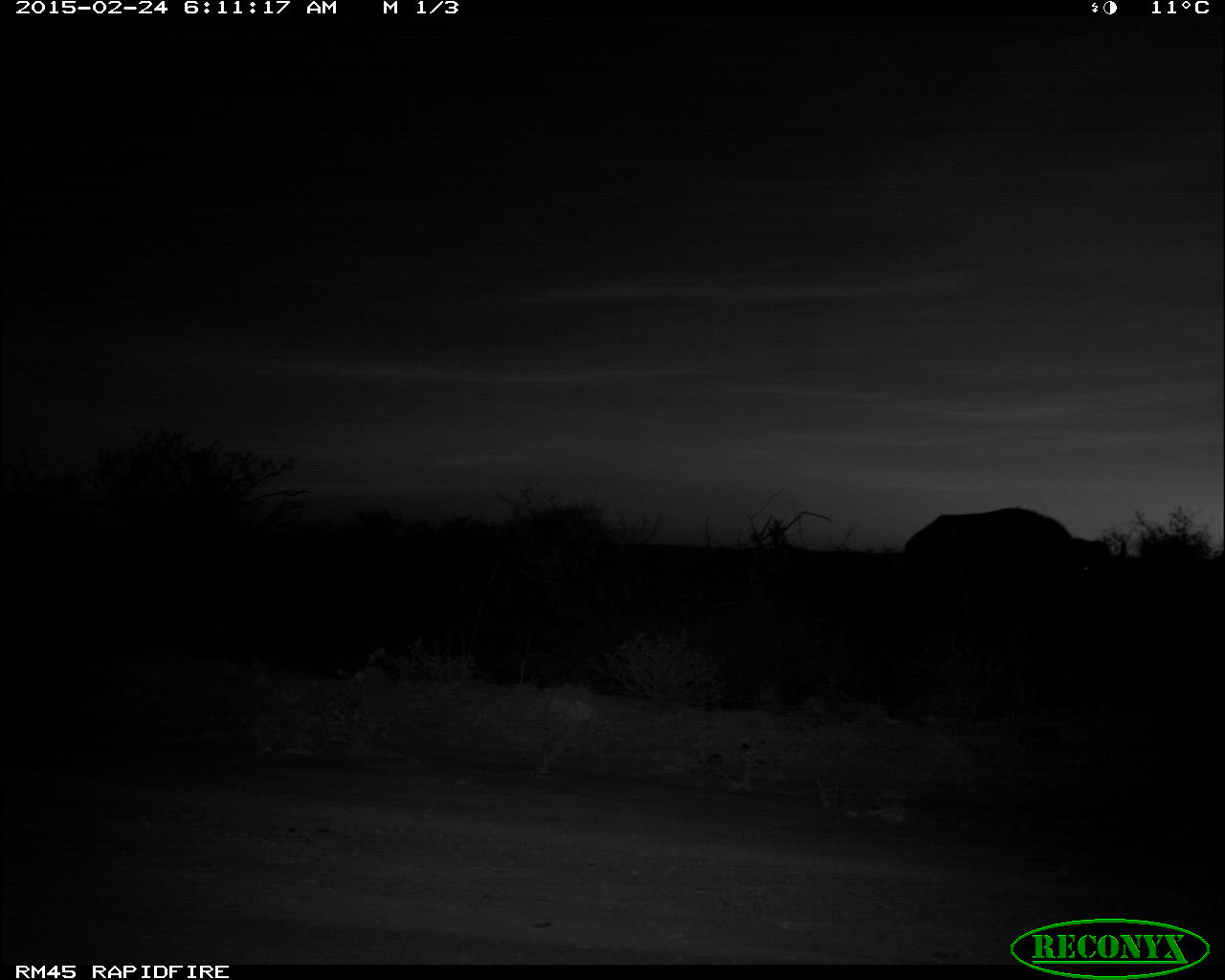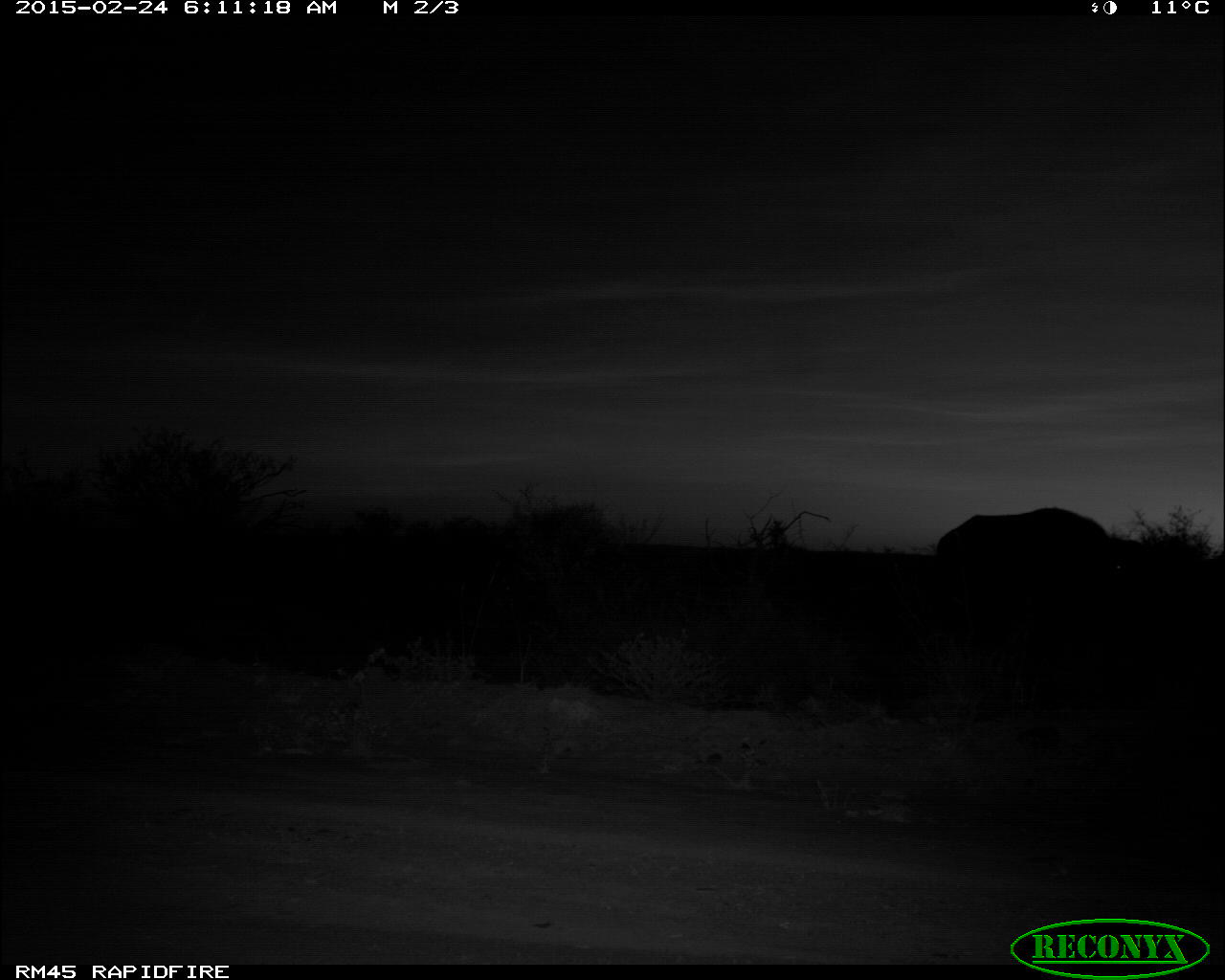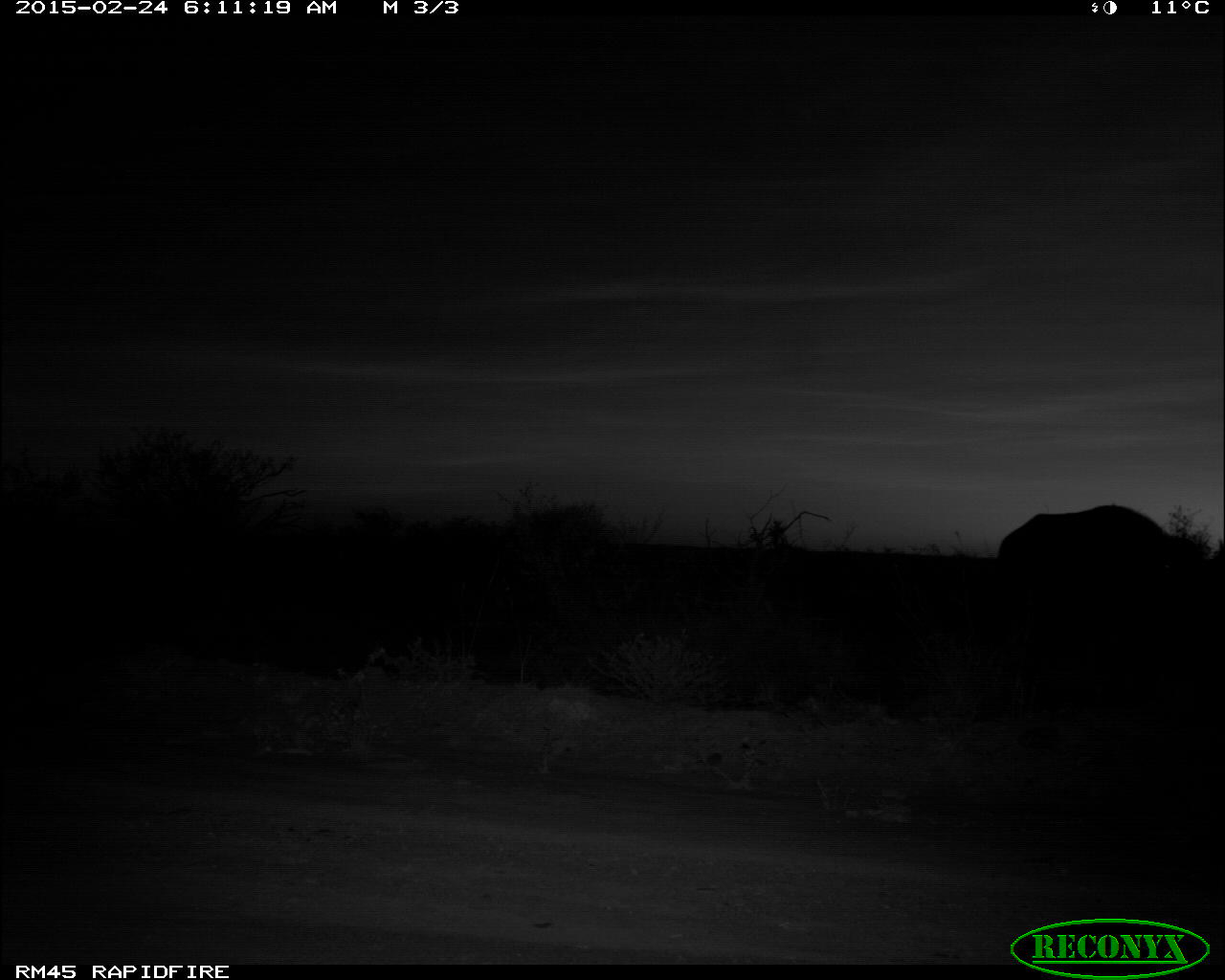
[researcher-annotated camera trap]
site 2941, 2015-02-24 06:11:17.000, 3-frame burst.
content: unidentified animal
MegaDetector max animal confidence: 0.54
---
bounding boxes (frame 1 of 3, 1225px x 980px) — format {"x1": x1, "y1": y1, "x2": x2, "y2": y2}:
unidentifiable: {"x1": 902, "y1": 505, "x2": 1114, "y2": 573}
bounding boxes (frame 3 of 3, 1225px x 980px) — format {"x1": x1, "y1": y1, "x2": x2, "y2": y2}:
unidentifiable: {"x1": 999, "y1": 501, "x2": 1215, "y2": 578}